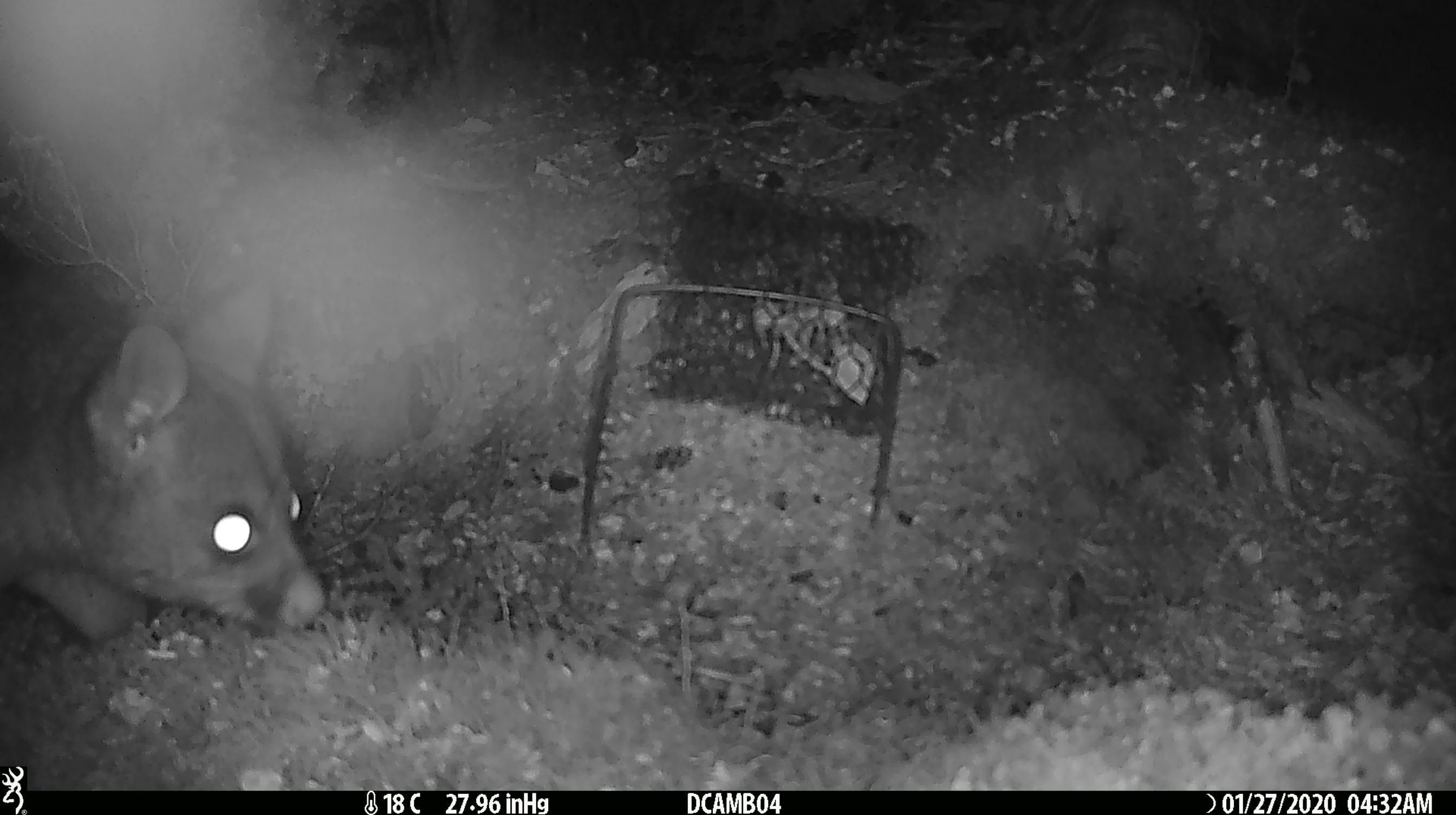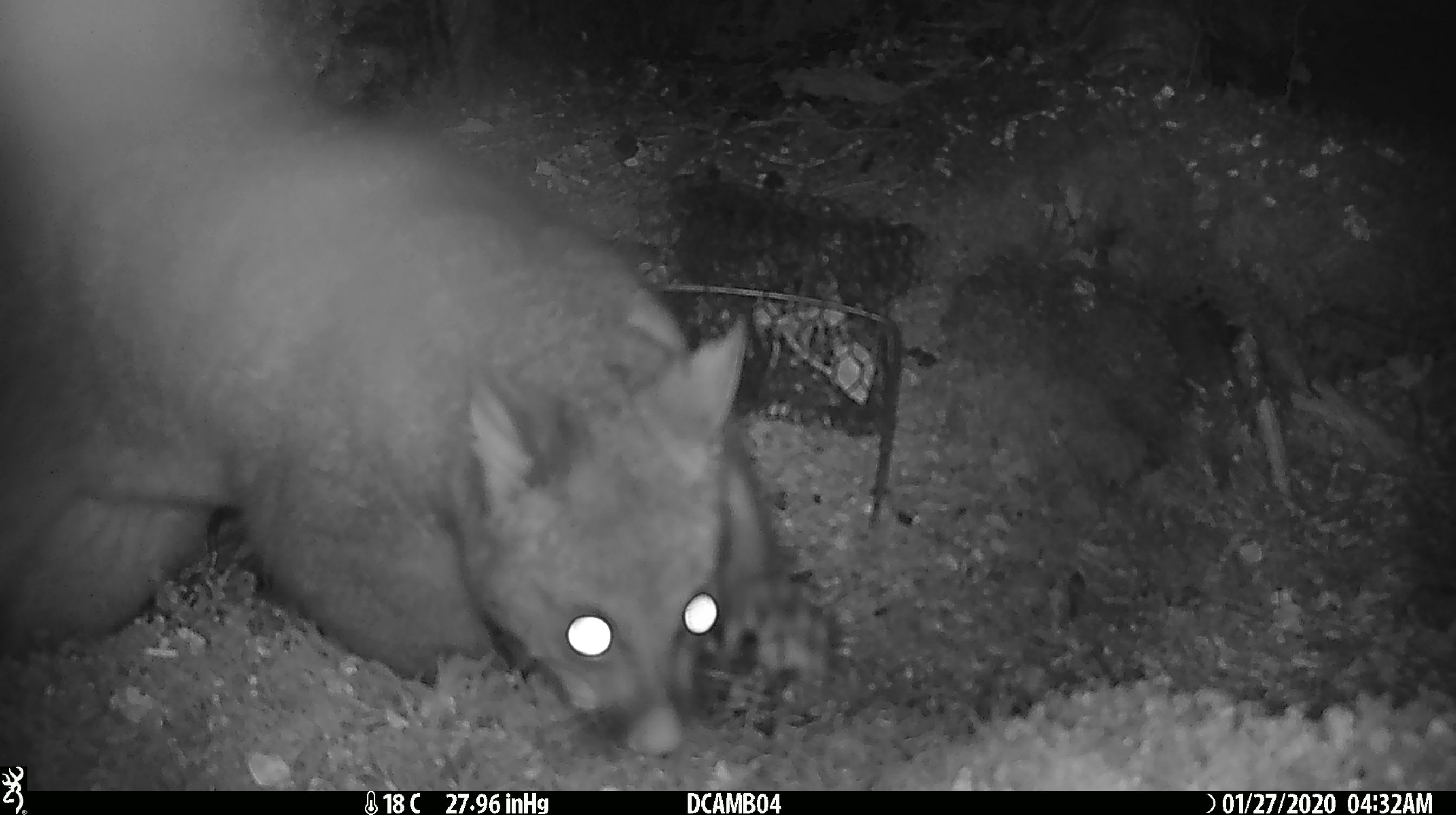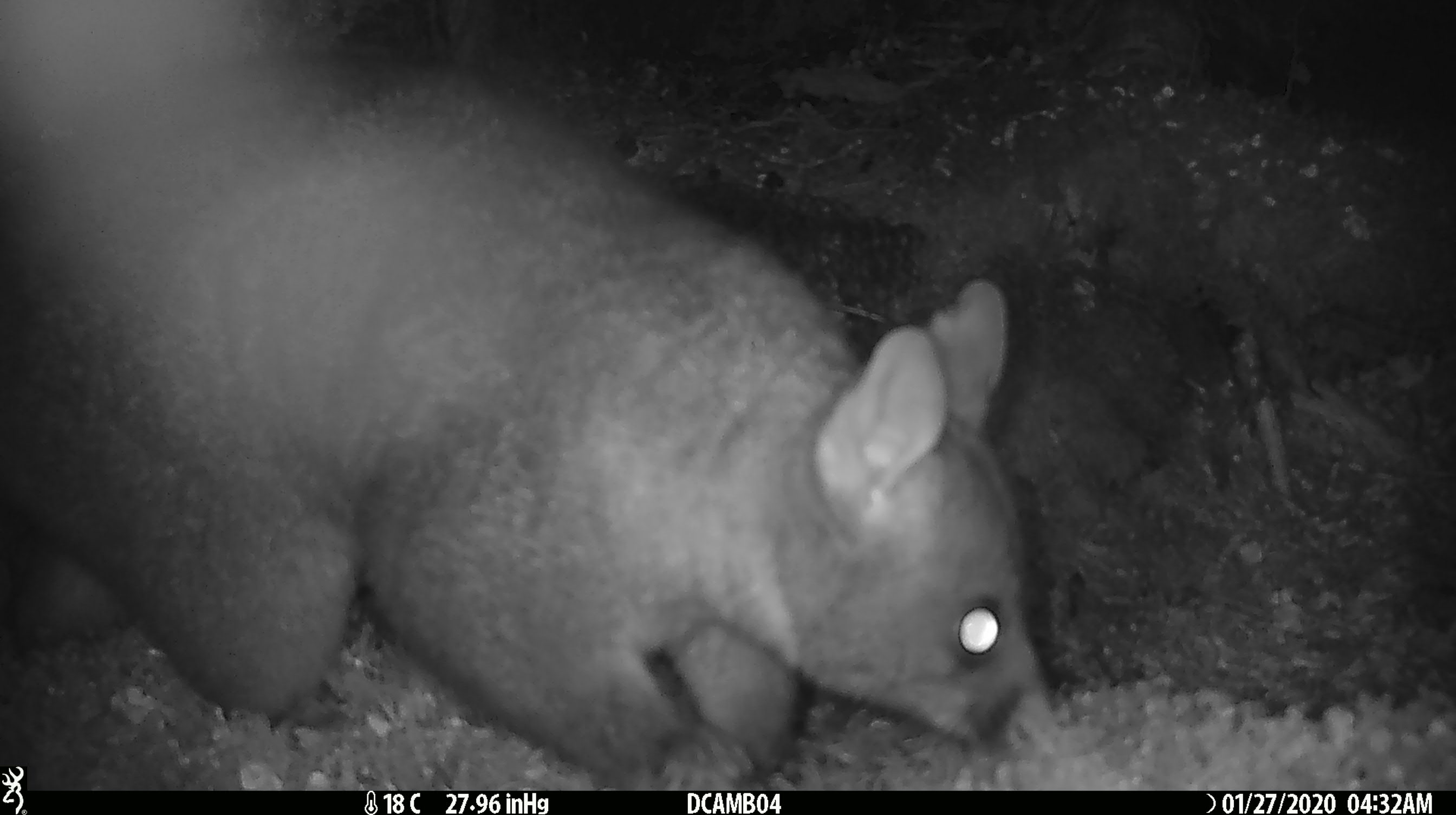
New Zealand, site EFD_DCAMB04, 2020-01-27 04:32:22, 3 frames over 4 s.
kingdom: Animalia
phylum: Chordata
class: Mammalia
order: Diprotodontia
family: Phalangeridae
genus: Trichosurus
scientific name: Trichosurus vulpecula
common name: common brushtail possum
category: possum